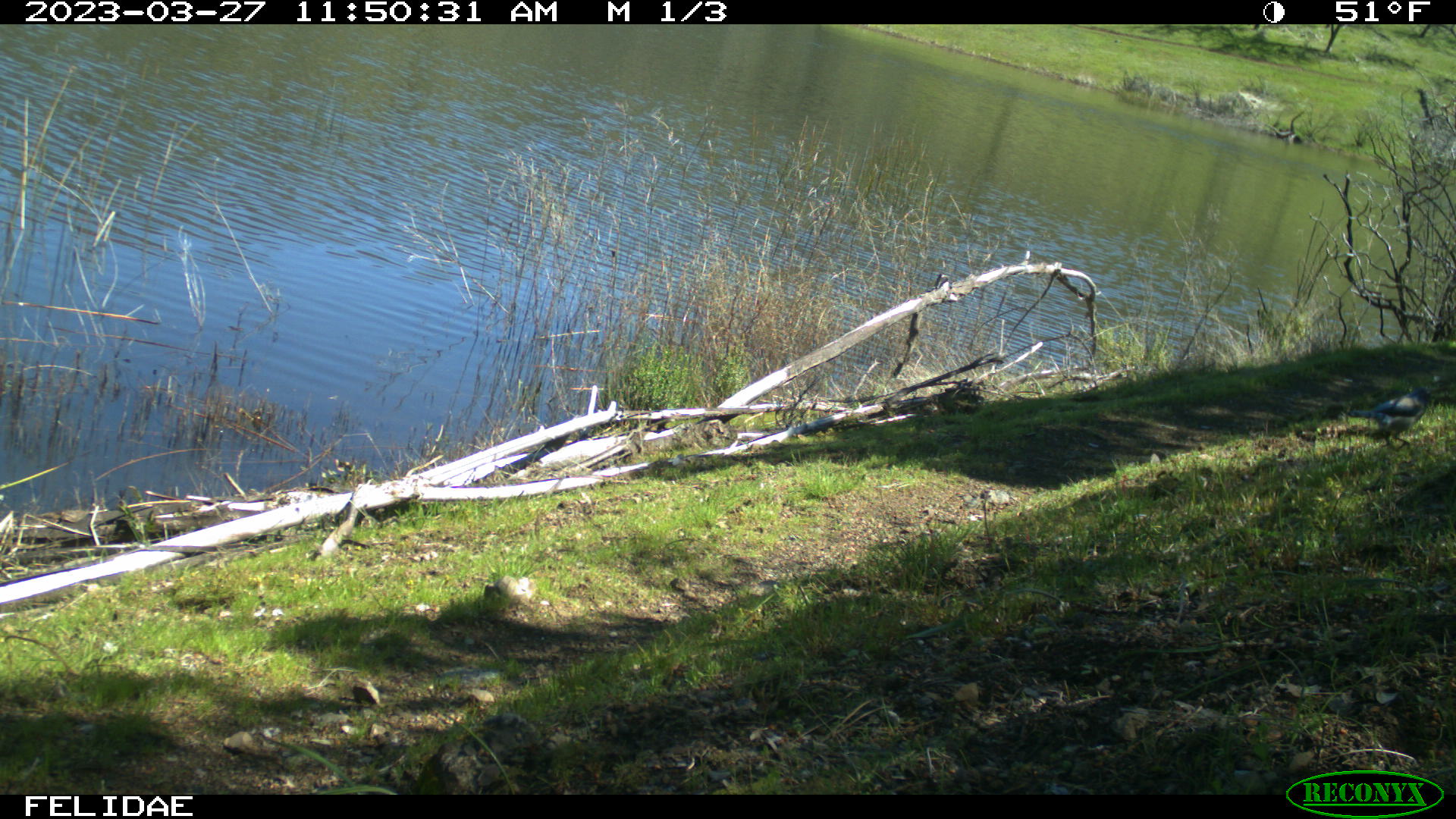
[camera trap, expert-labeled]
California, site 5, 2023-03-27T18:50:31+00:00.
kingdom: Animalia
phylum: Chordata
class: Aves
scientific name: Aves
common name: bird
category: unknown bird